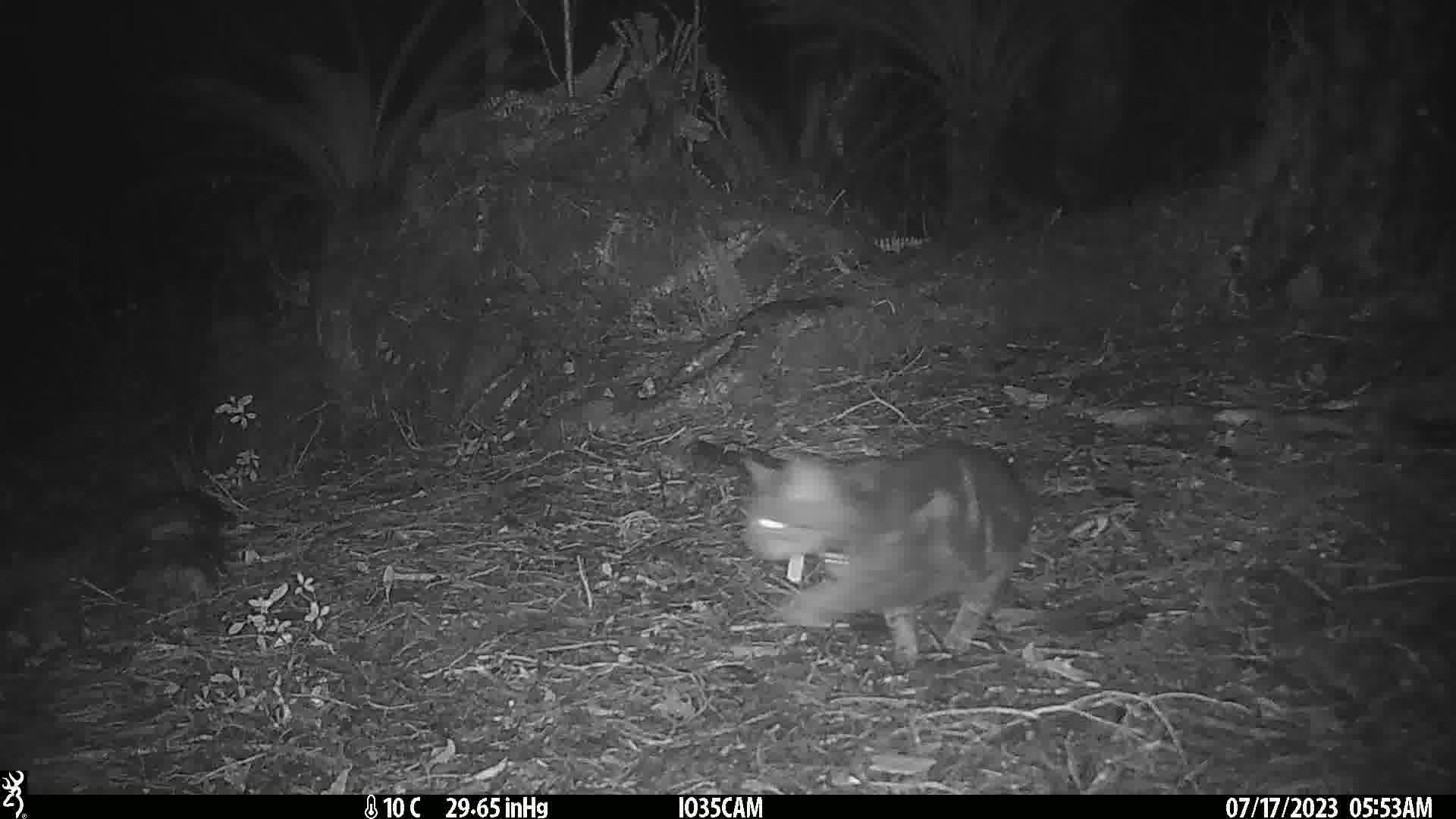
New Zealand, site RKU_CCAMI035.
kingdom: Animalia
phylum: Chordata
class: Mammalia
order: Carnivora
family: Felidae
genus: Felis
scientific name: Felis catus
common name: domestic cat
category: cat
Cat (domestic cat) (Felis catus).